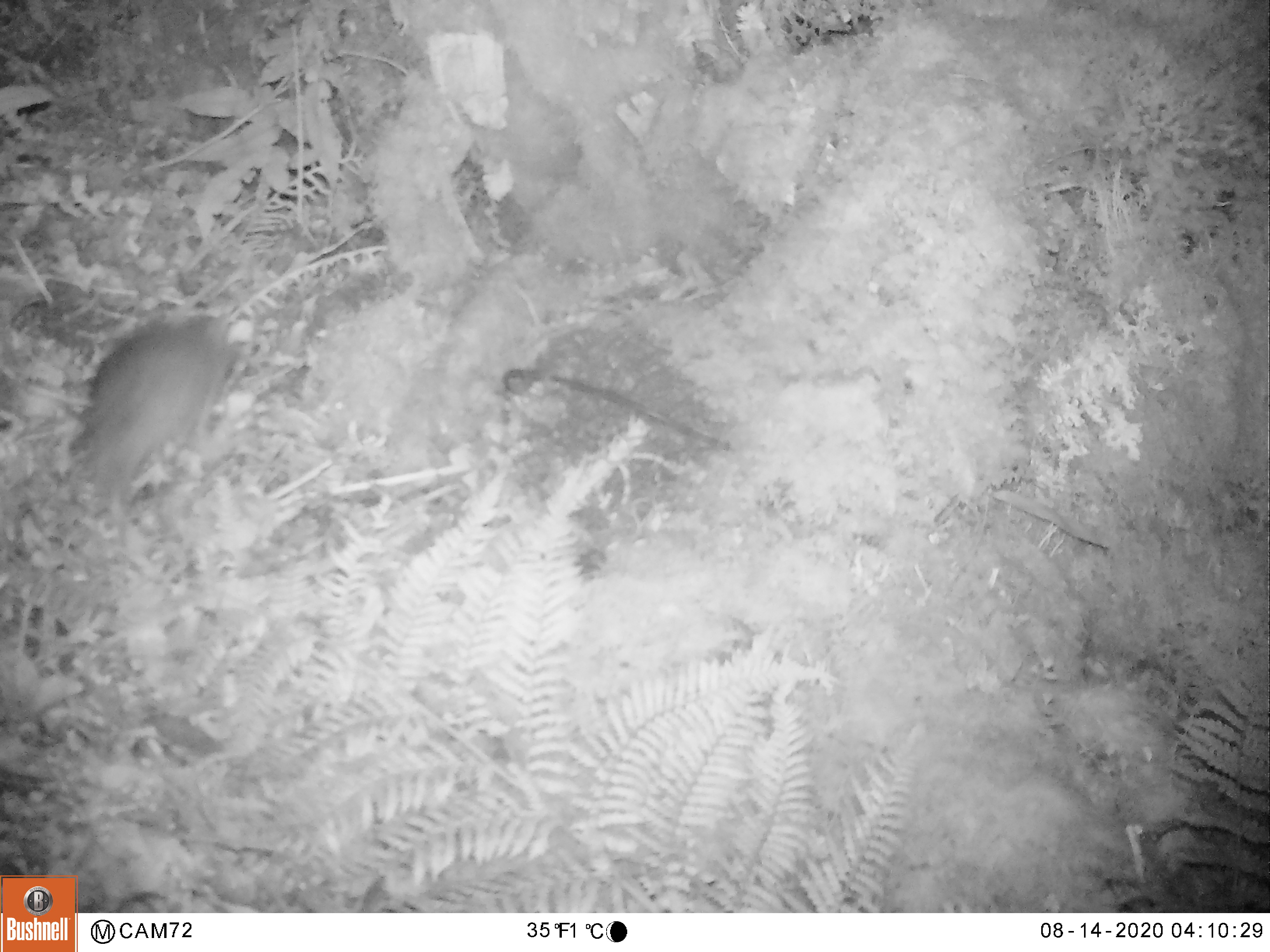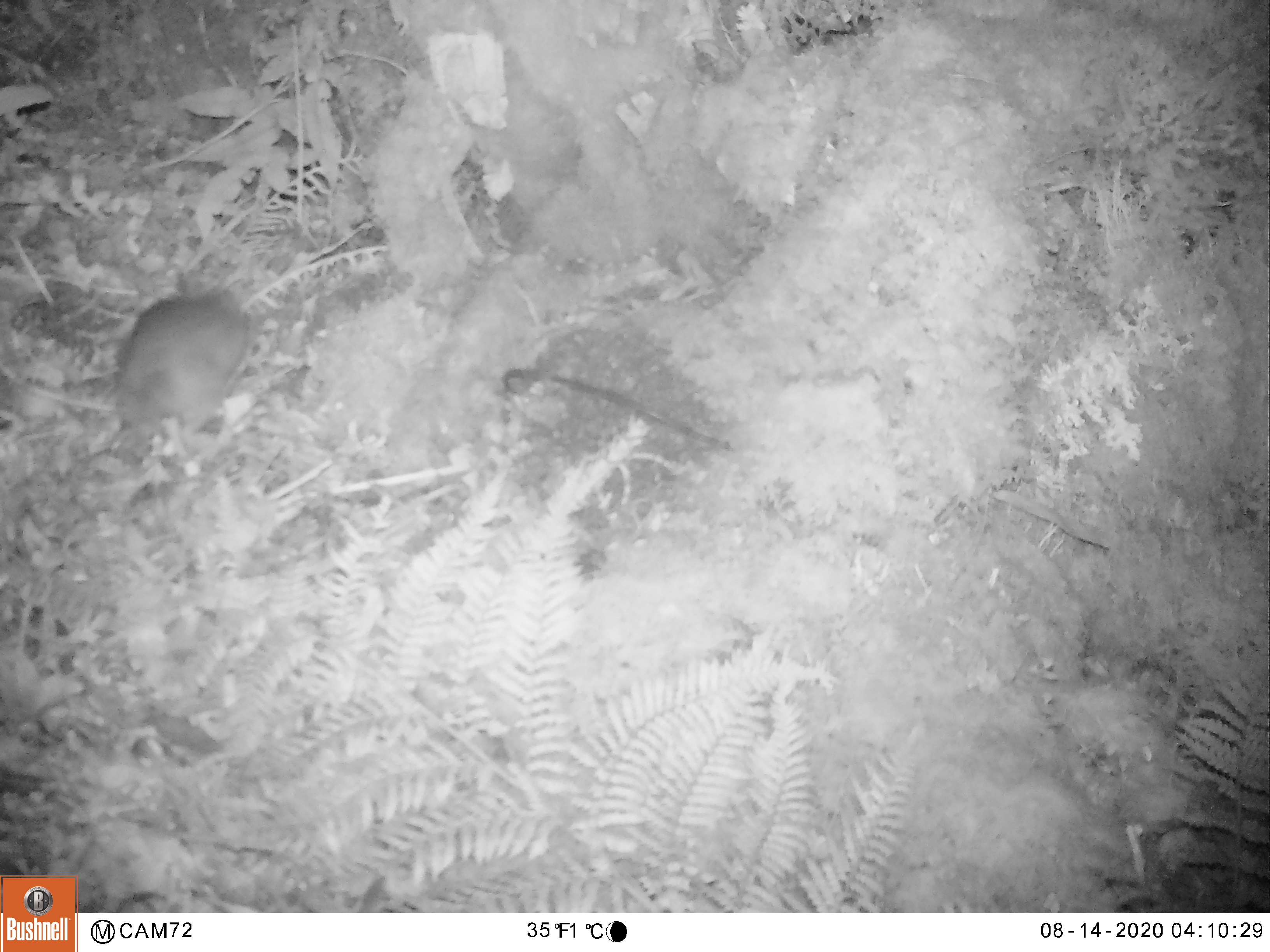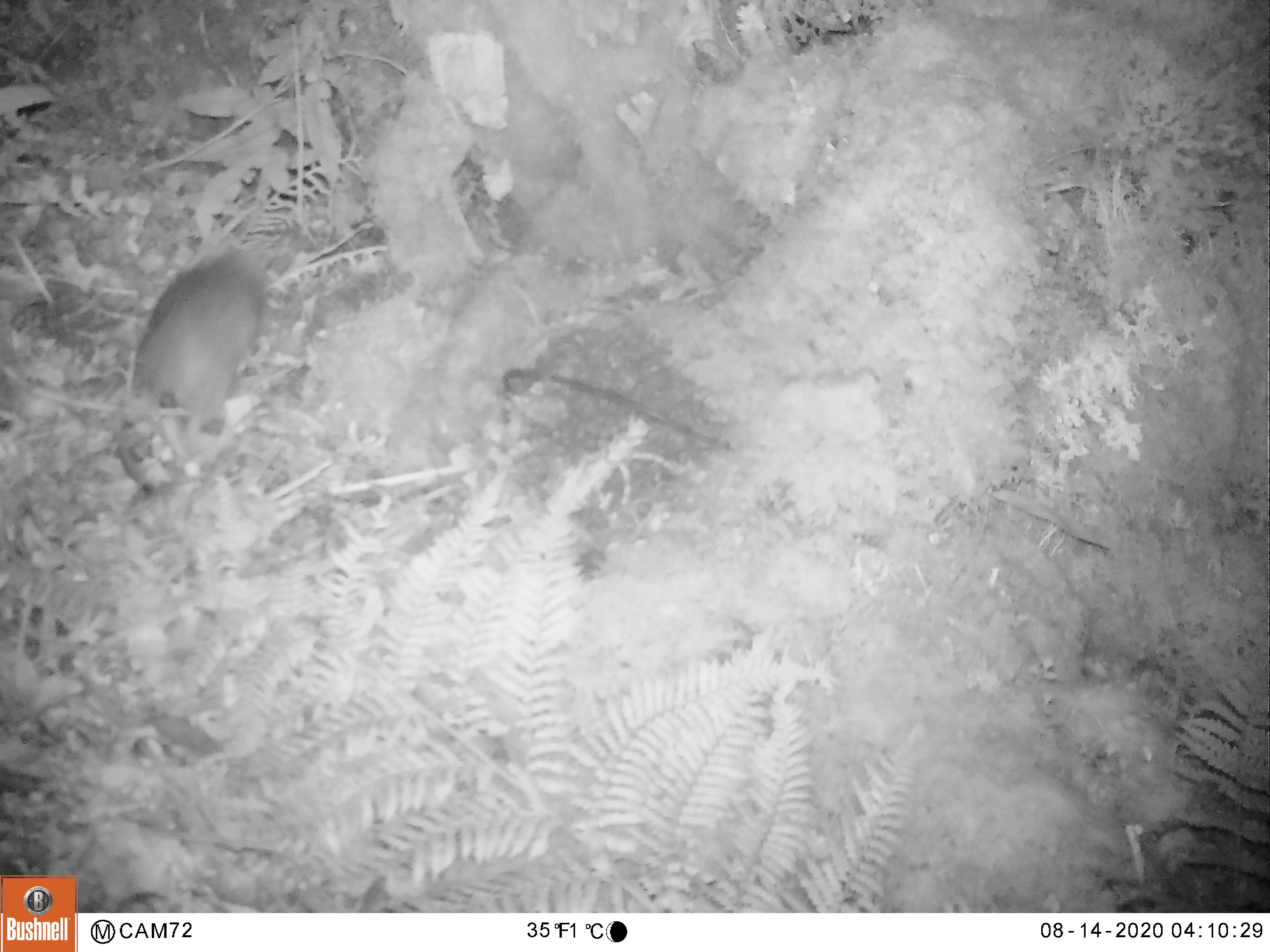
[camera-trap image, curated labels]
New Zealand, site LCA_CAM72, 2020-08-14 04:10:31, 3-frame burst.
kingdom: Animalia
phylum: Chordata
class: Mammalia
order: Rodentia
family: Muridae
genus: Rattus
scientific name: Rattus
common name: rat